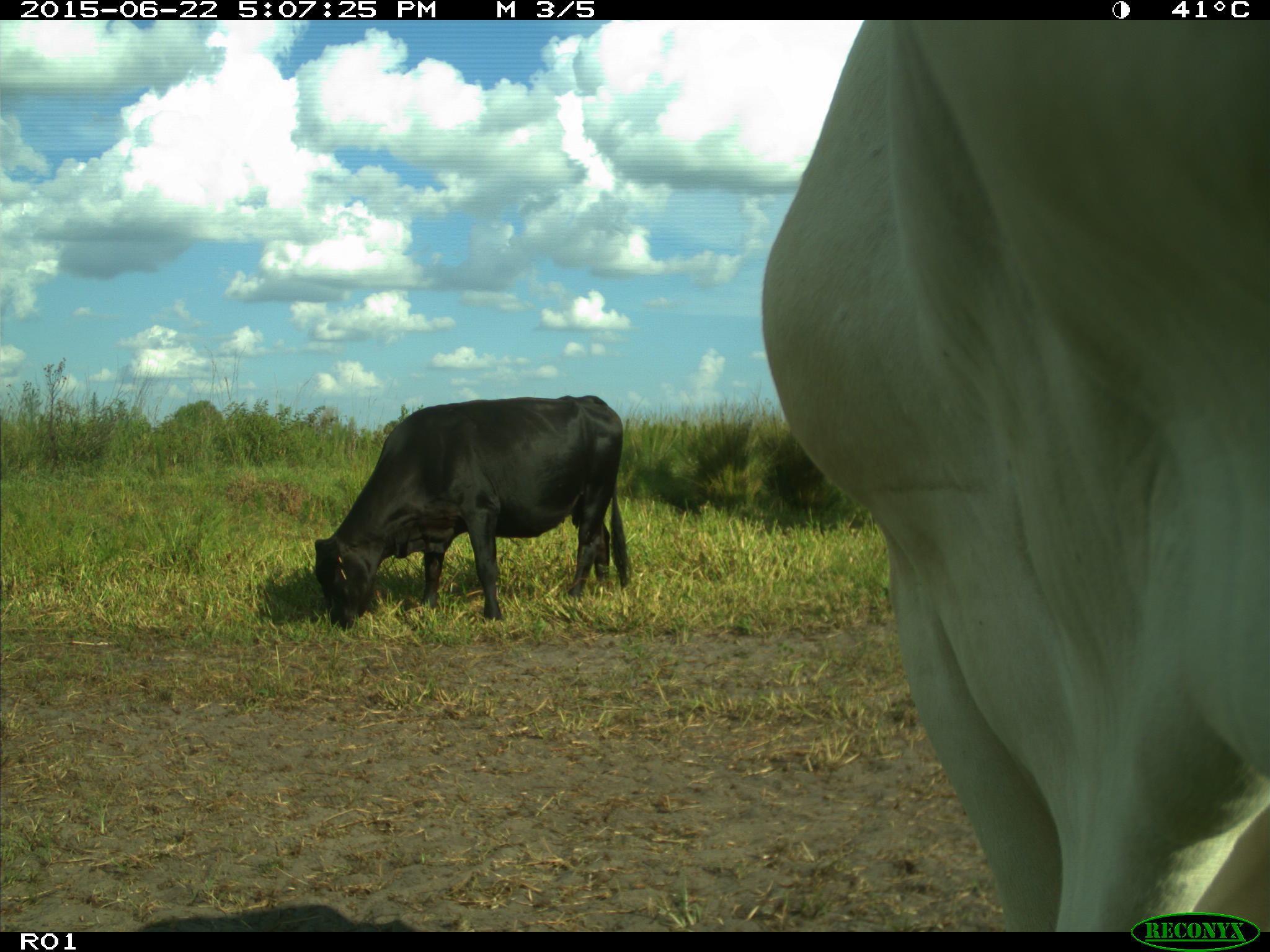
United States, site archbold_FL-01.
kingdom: Animalia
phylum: Chordata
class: Mammalia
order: Artiodactyla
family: Bovidae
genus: Bos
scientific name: Bos taurus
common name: domestic cow